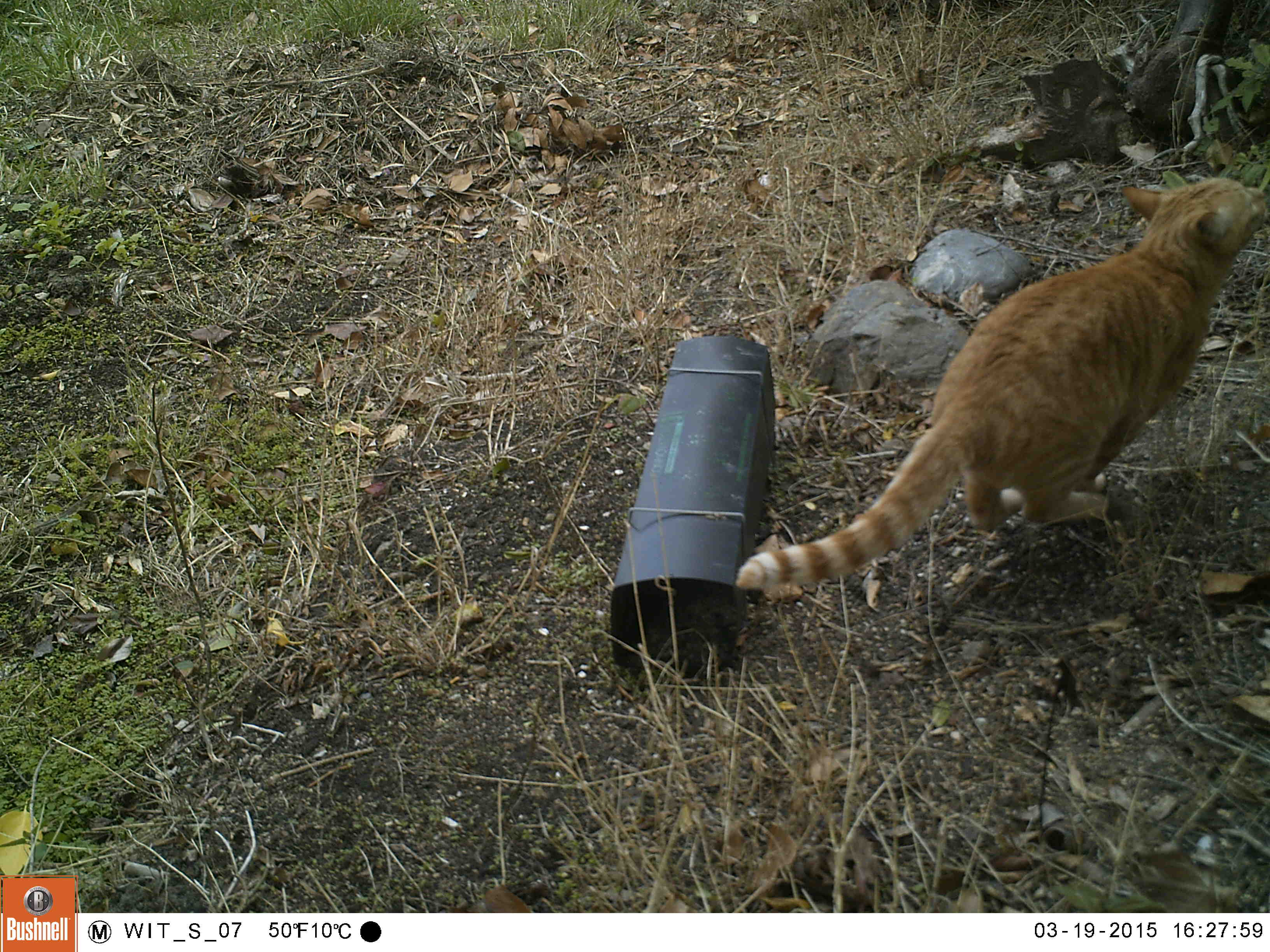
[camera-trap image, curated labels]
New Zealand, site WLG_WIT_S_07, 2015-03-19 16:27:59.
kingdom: Animalia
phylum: Chordata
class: Mammalia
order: Carnivora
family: Felidae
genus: Felis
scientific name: Felis catus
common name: domestic cat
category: cat